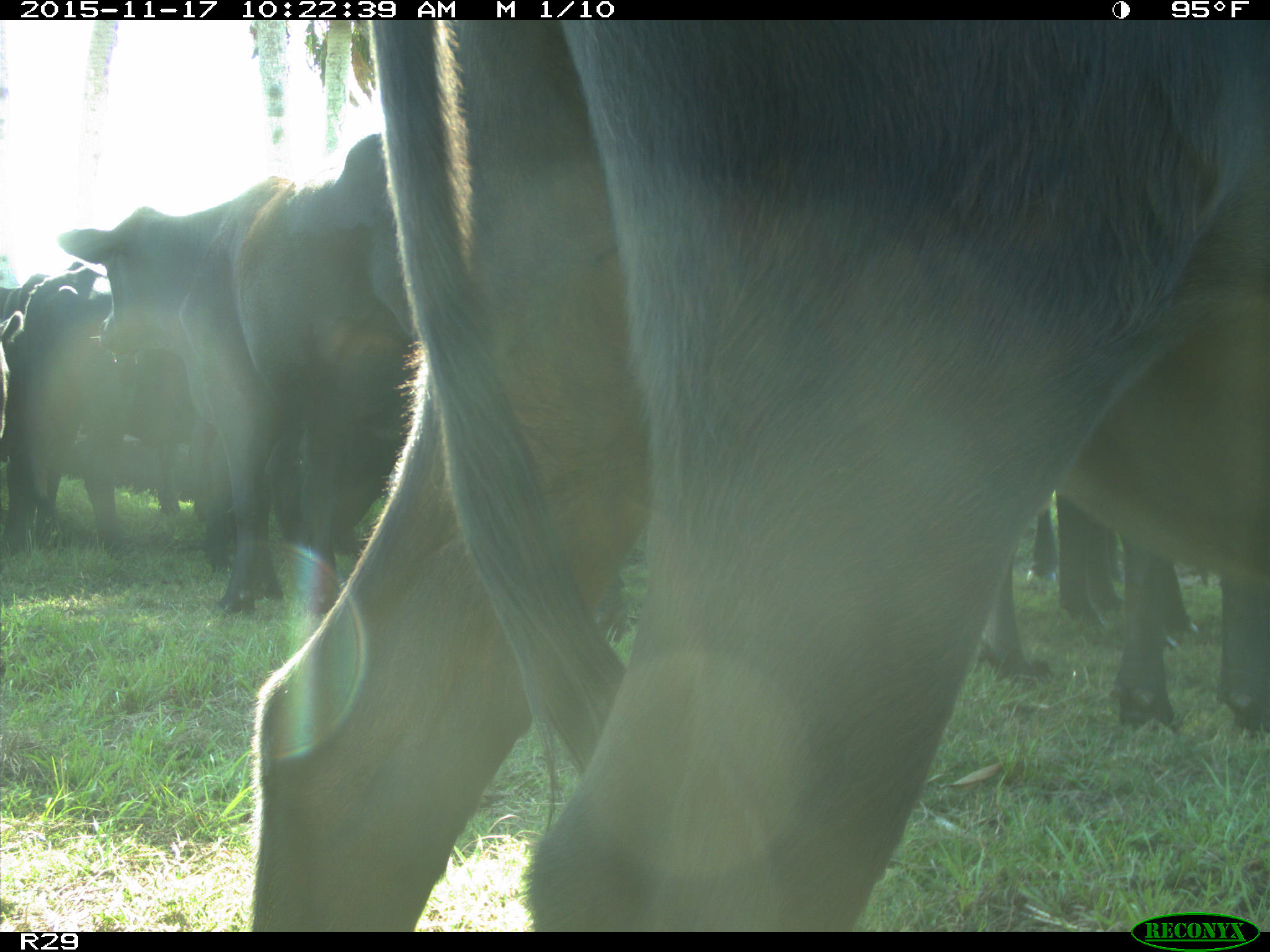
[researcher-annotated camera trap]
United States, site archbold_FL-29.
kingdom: Animalia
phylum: Chordata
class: Mammalia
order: Artiodactyla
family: Bovidae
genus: Bos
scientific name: Bos taurus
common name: domestic cow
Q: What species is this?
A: Bos taurus (domestic cow).